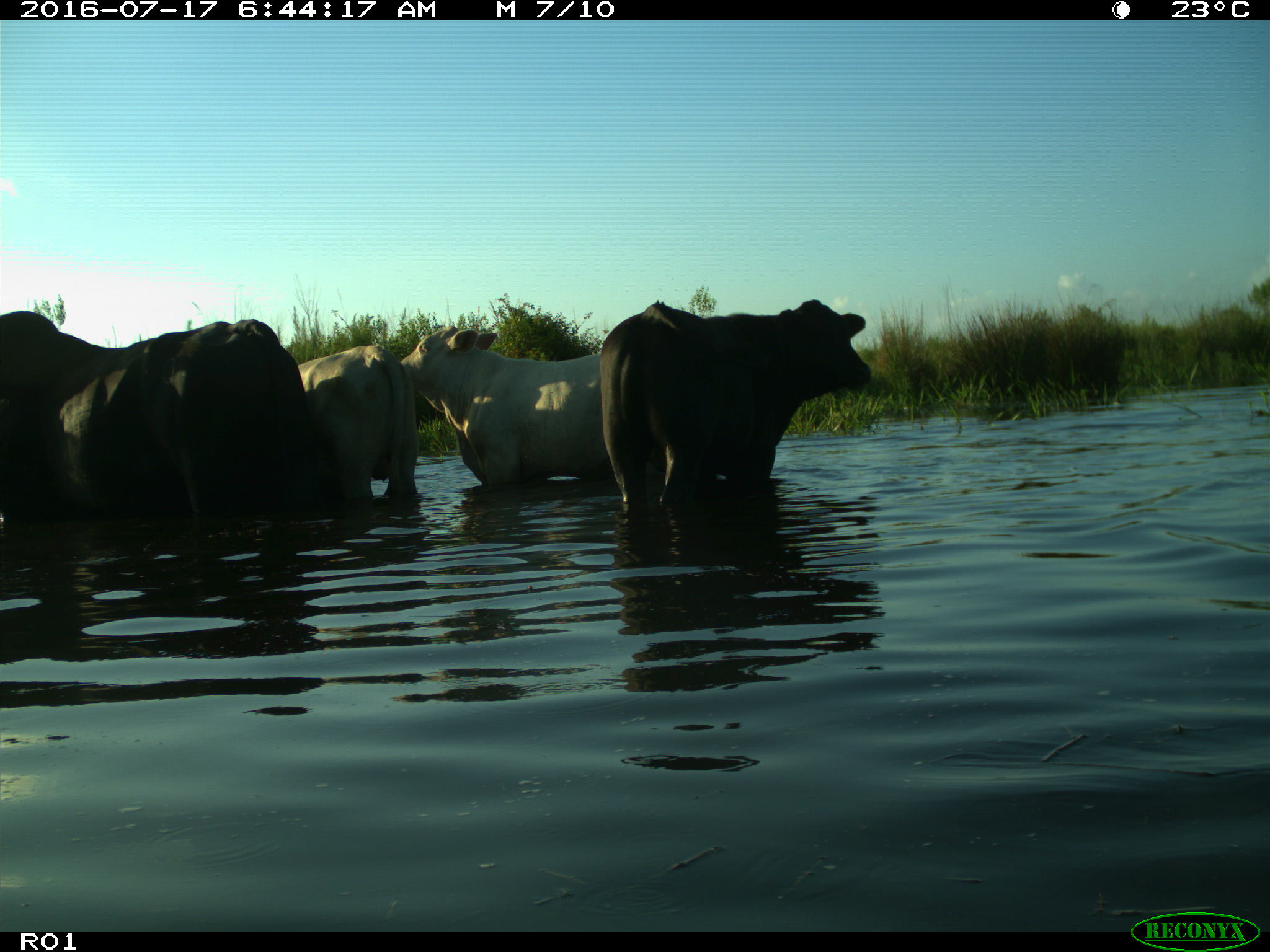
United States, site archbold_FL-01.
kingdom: Animalia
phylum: Chordata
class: Mammalia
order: Artiodactyla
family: Bovidae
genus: Bos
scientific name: Bos taurus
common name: domestic cow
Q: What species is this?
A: Bos taurus (domestic cow).